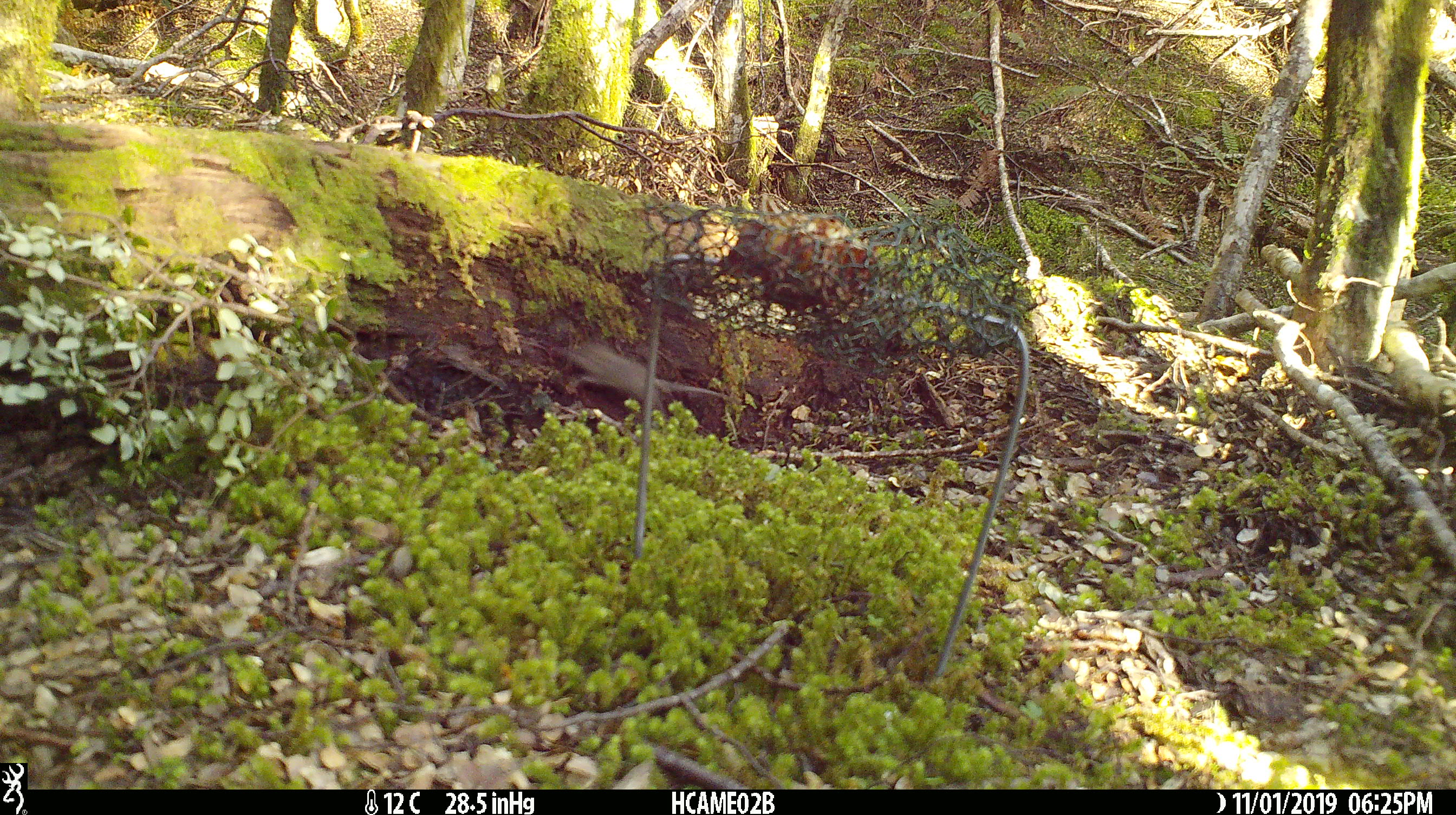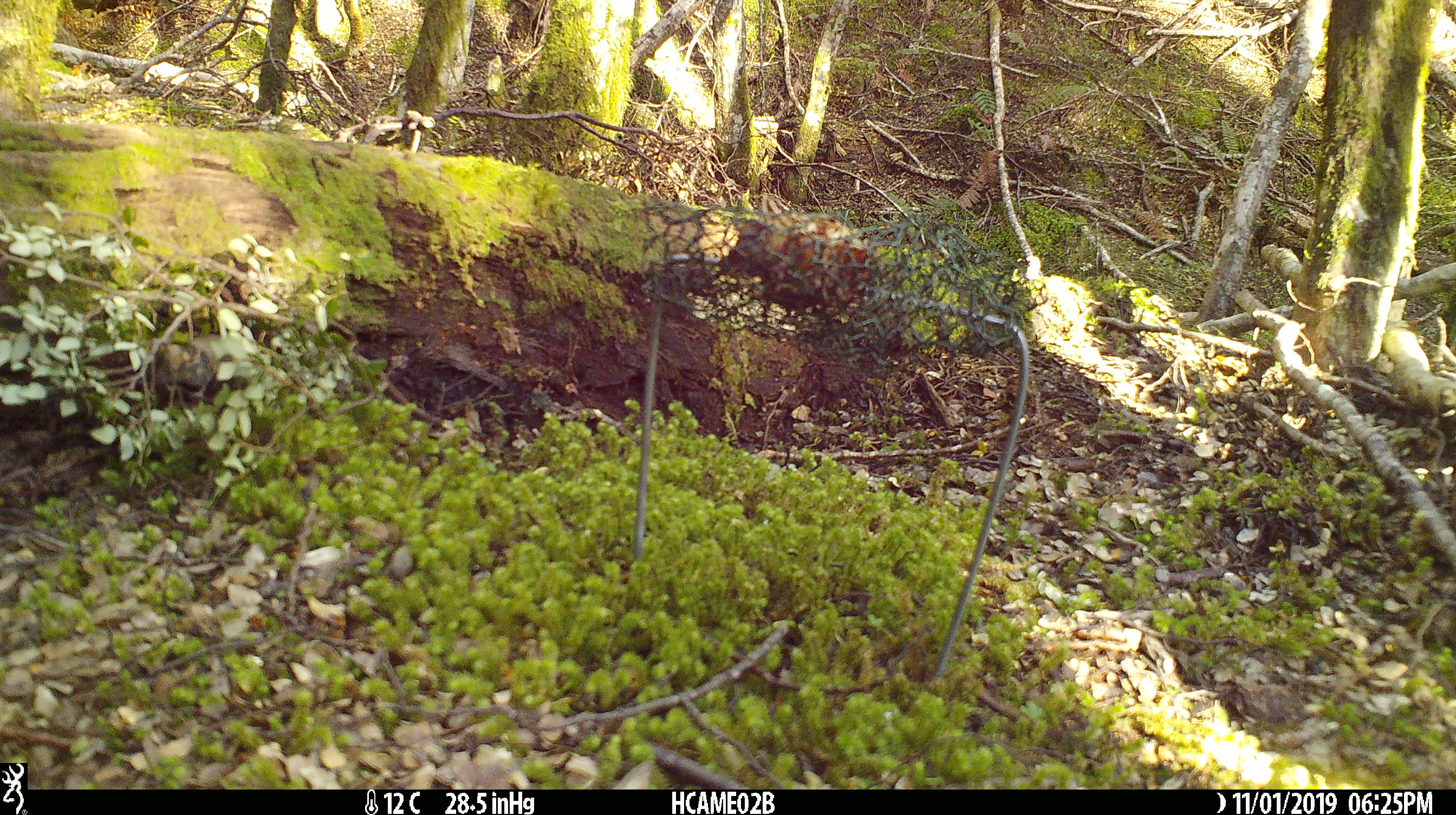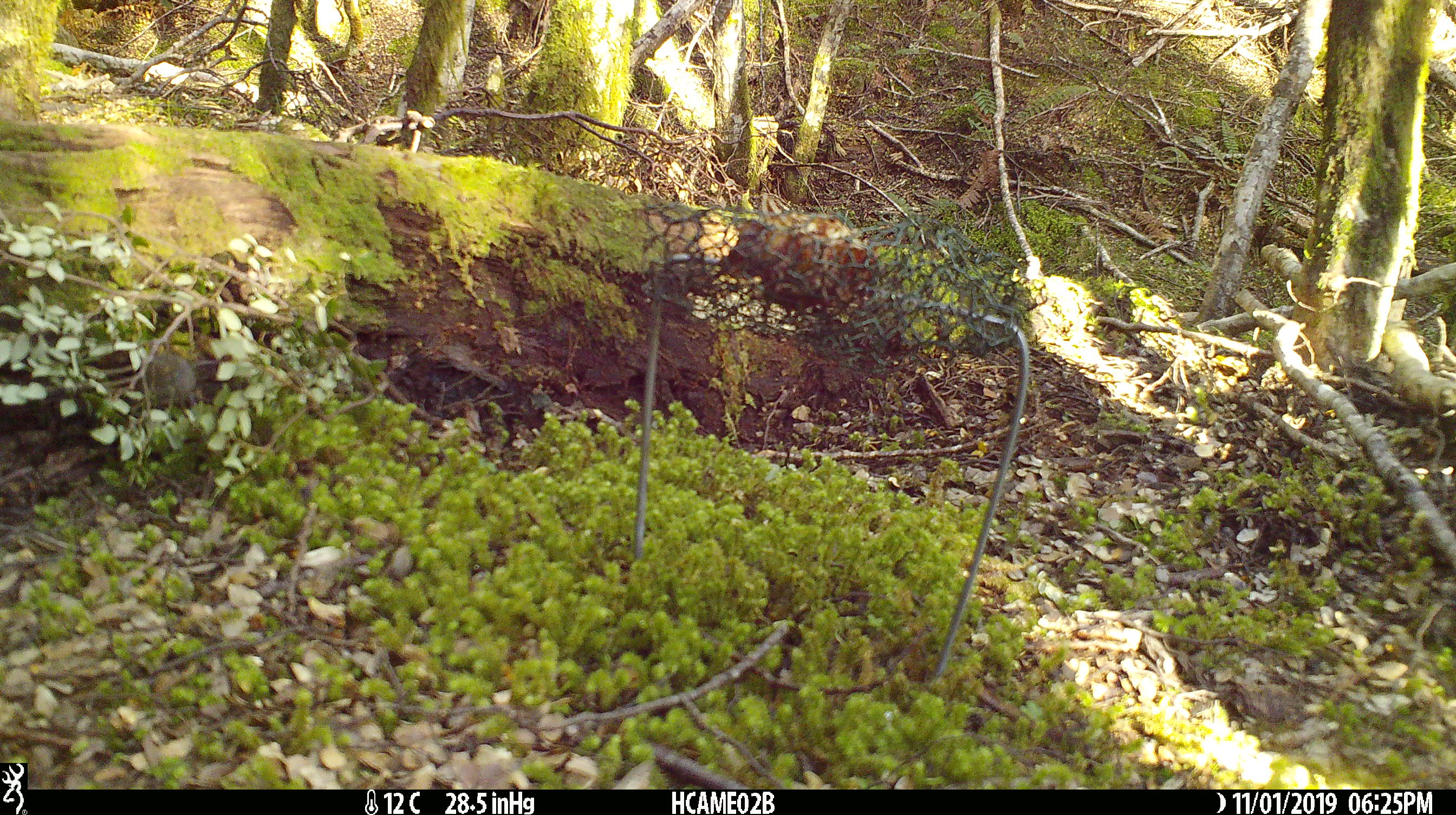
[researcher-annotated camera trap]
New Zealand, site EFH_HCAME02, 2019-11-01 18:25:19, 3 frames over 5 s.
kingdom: Animalia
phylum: Chordata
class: Mammalia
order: Rodentia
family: Muridae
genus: Mus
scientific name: Mus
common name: mouse